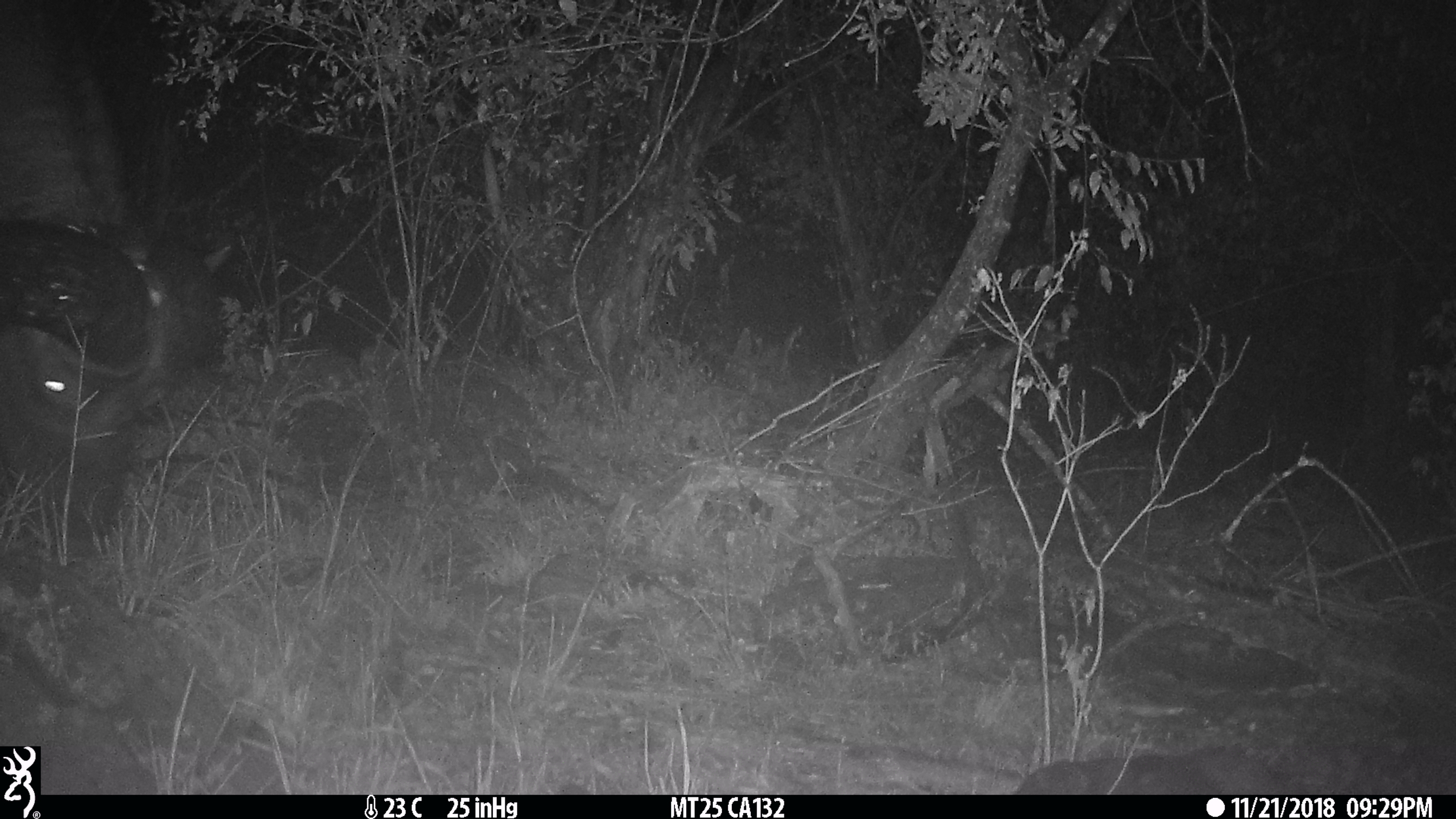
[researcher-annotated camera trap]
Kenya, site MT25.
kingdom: Animalia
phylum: Chordata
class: Mammalia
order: Artiodactyla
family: Bovidae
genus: Syncerus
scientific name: Syncerus caffer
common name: buffalo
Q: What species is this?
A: Buffalo (Syncerus caffer).